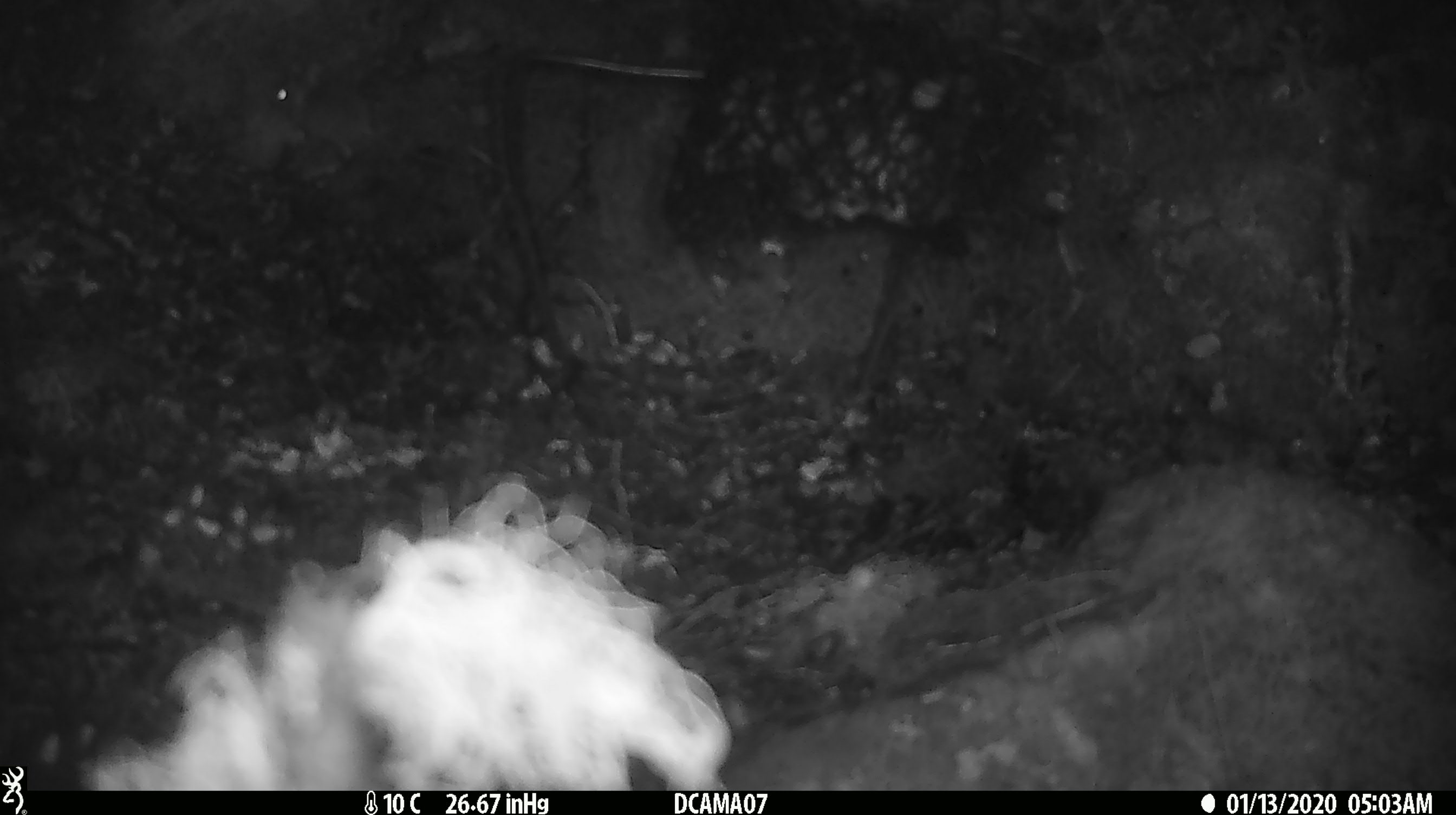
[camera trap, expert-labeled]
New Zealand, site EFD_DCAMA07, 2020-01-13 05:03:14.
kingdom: Animalia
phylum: Chordata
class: Mammalia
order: Rodentia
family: Muridae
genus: Mus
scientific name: Mus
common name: mouse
Mouse (Mus).